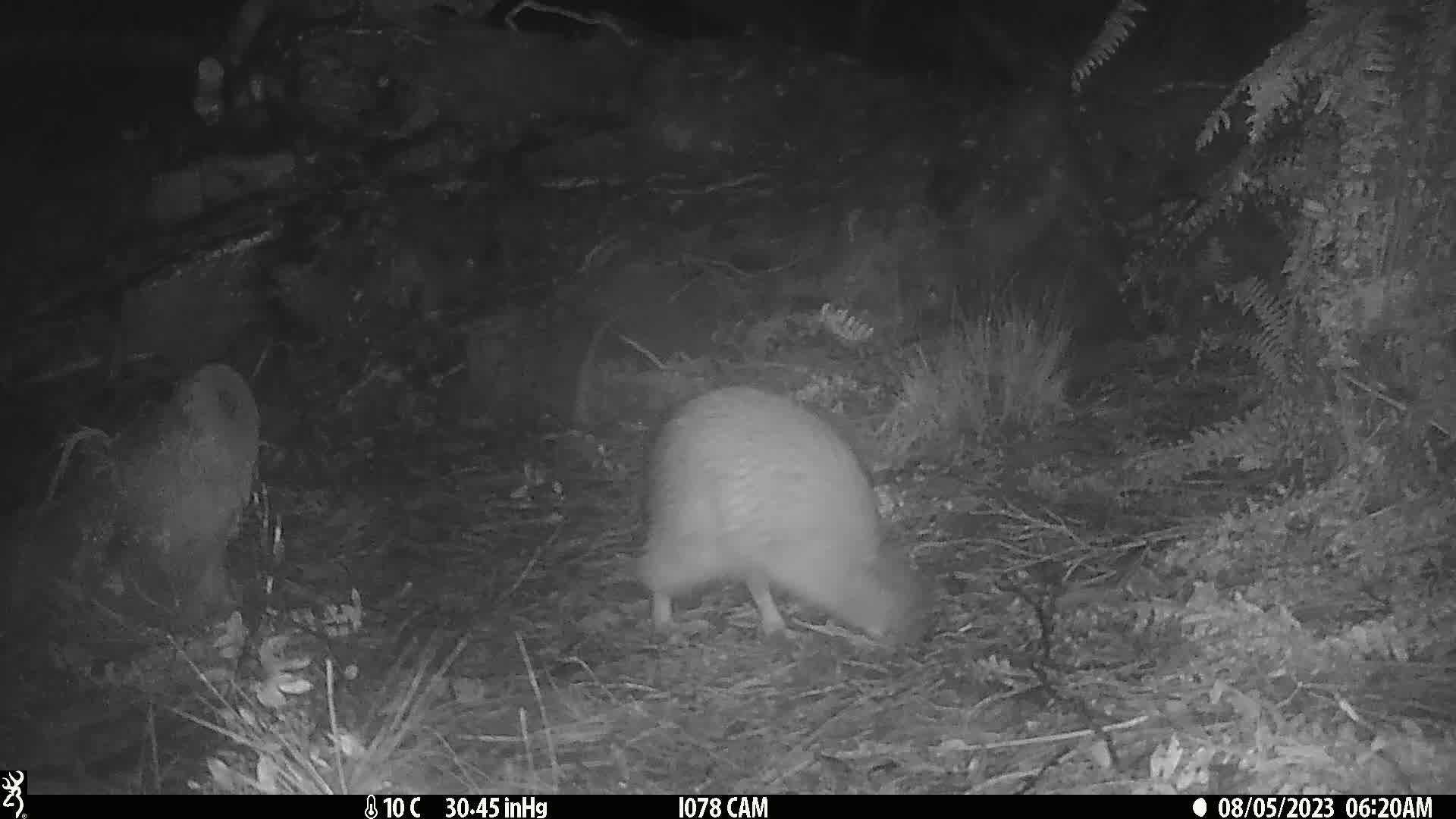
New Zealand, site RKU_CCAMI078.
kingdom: Animalia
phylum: Chordata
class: Aves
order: Apterygiformes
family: Apterygidae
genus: Apteryx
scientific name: Apteryx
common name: kiwi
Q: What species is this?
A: Kiwi (Apteryx).